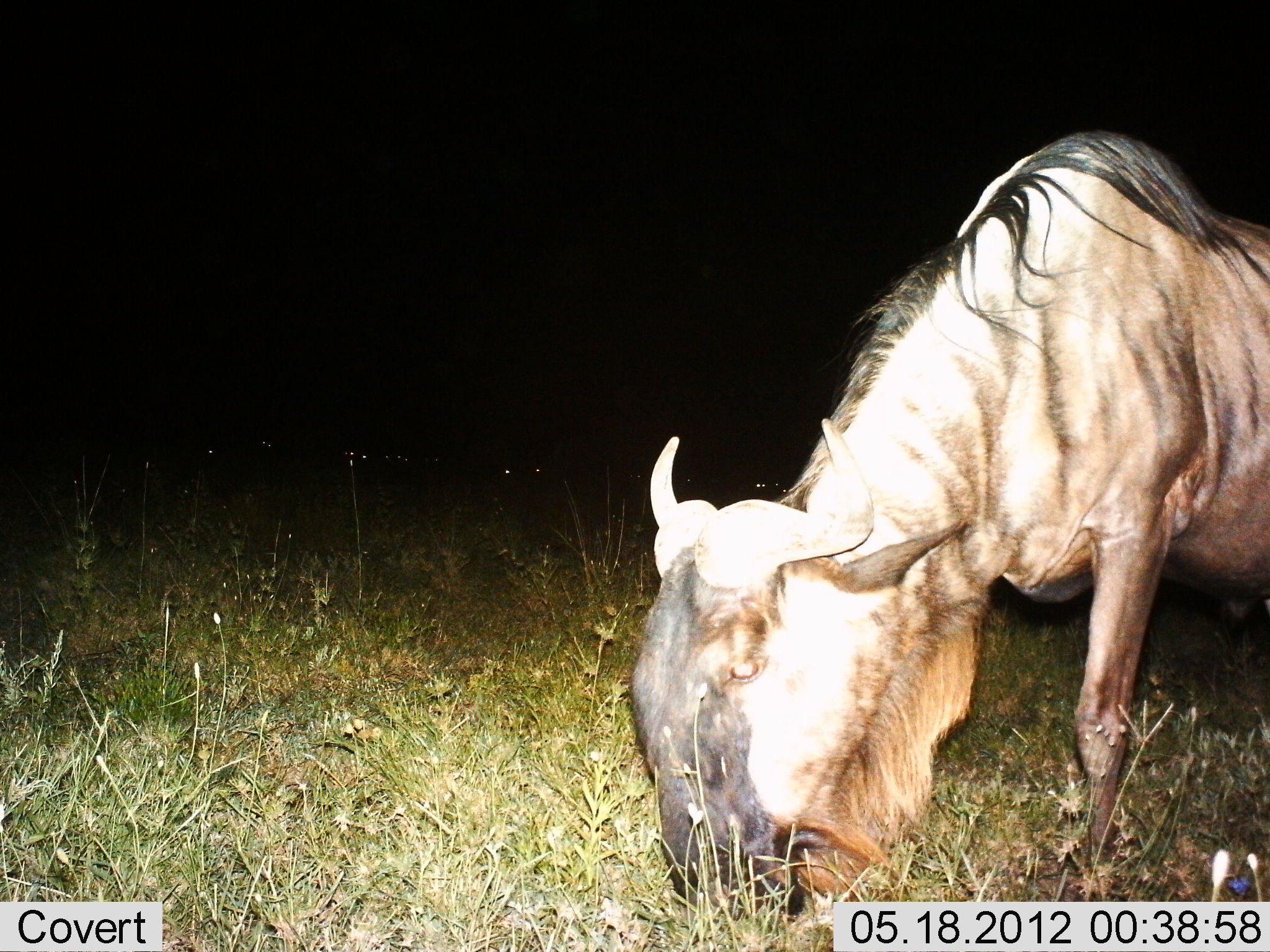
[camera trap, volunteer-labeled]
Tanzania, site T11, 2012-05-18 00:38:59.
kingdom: Animalia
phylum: Chordata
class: Mammalia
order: Artiodactyla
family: Bovidae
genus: Connochaetes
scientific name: Connochaetes taurinus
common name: blue wildebeest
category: wildebeest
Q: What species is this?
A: Wildebeest (blue wildebeest) (Connochaetes taurinus).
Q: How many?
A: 1.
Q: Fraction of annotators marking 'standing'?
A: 40%.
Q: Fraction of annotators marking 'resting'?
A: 0%.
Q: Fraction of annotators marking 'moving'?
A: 0%.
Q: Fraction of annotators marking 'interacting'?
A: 0%.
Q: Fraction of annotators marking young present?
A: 0%.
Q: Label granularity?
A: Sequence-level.